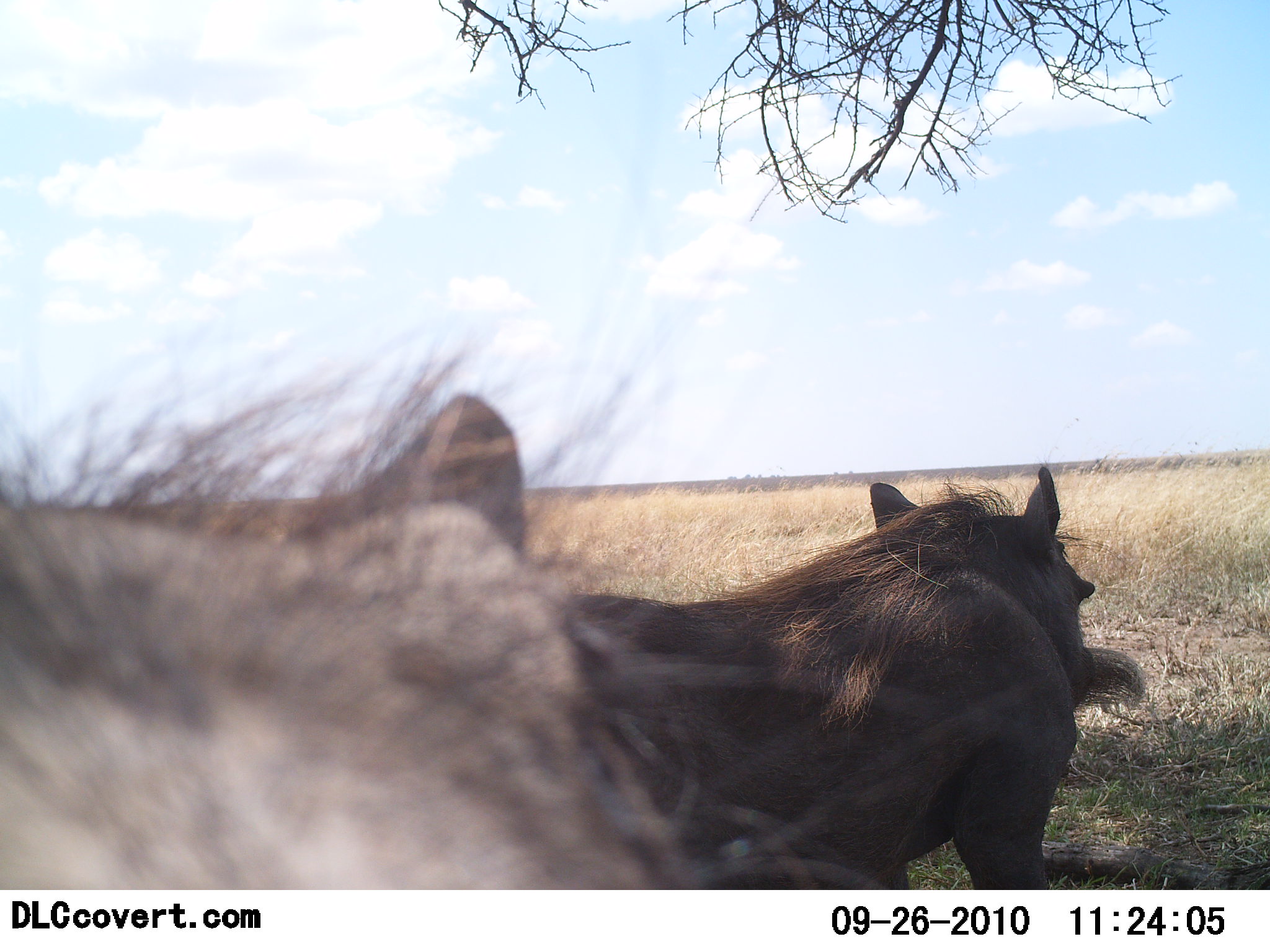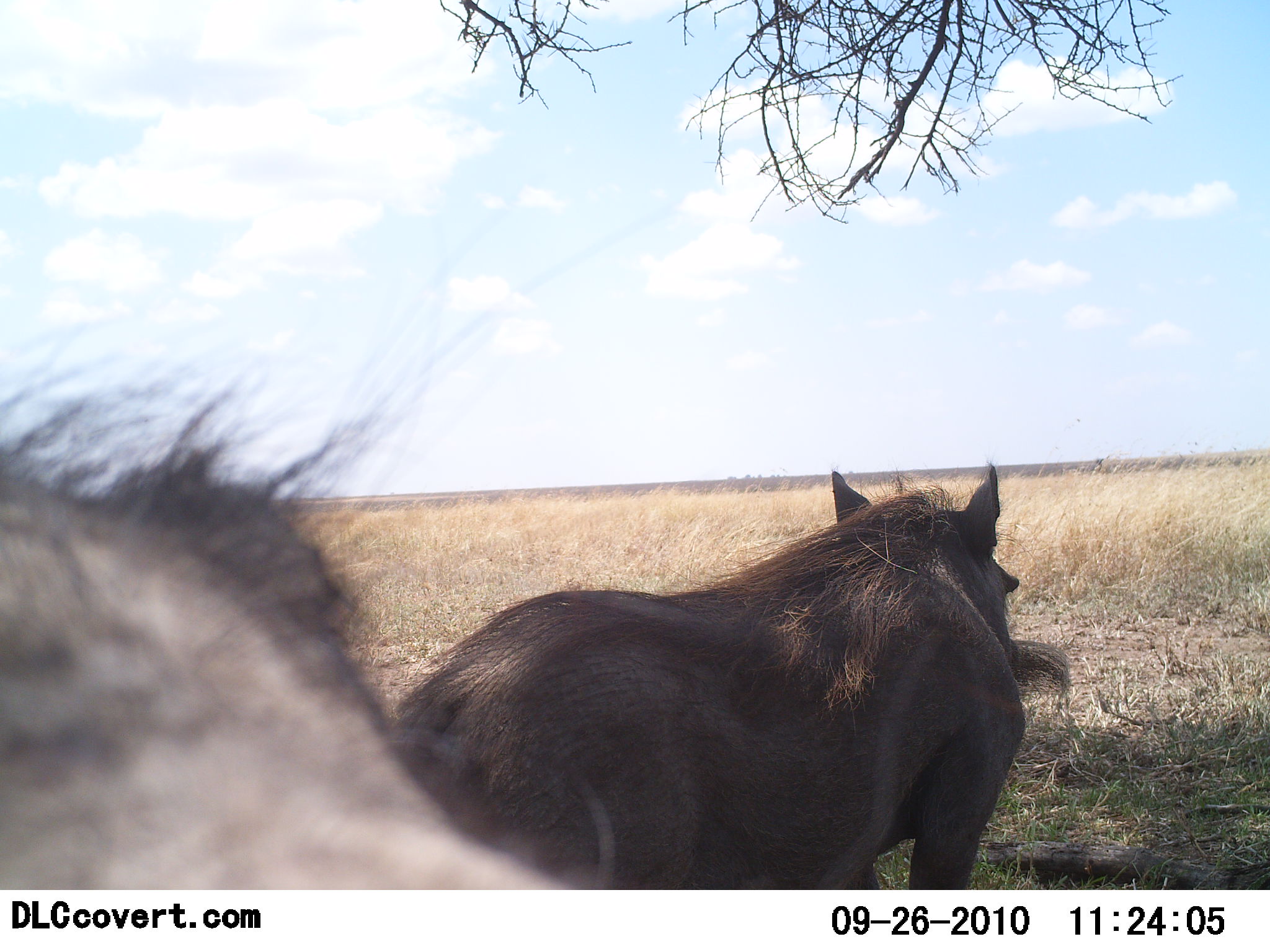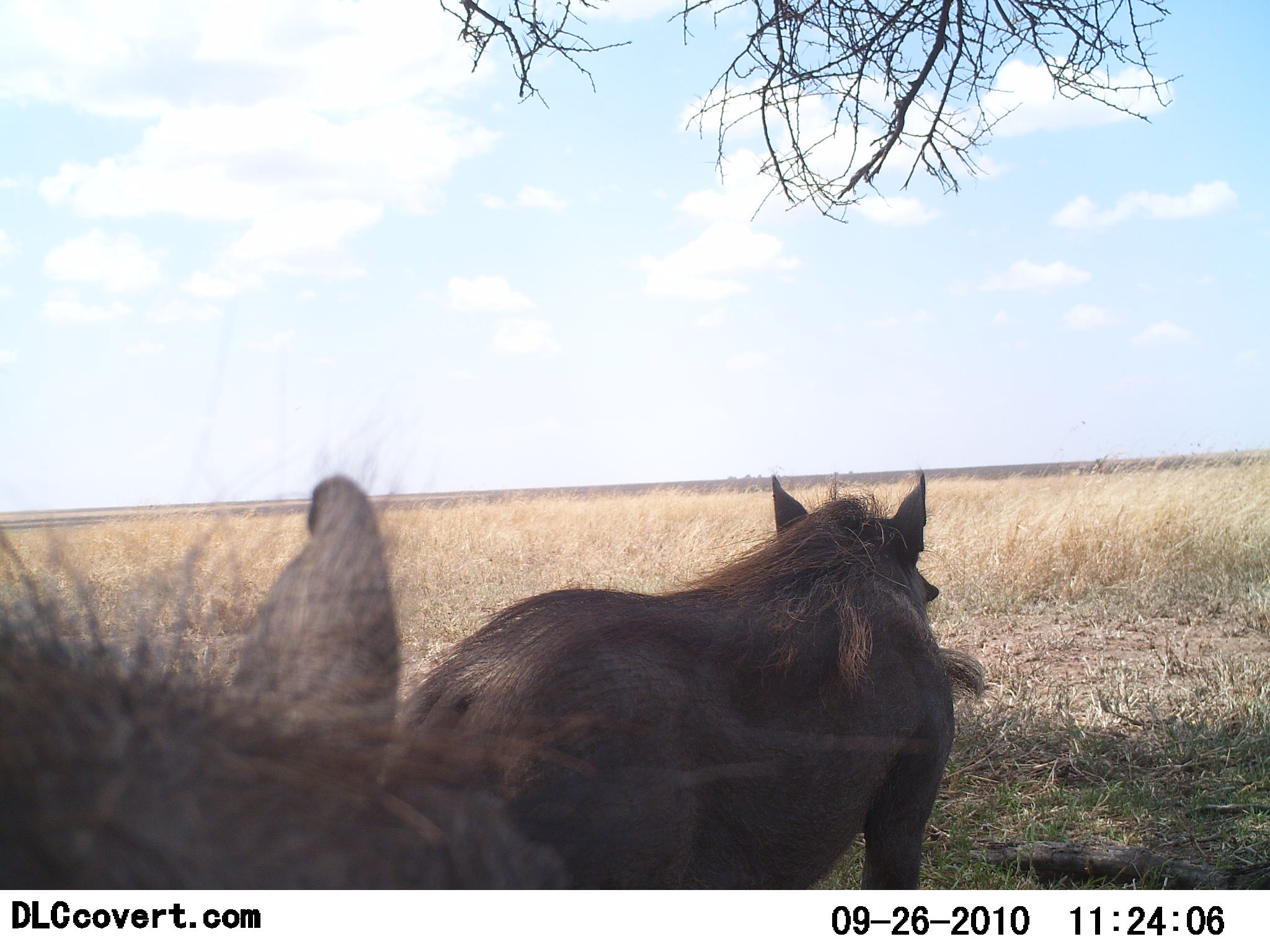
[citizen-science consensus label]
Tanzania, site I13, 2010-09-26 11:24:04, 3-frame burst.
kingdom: Animalia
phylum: Chordata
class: Mammalia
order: Artiodactyla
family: Suidae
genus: Phacochoerus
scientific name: Phacochoerus africanus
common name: warthog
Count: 2.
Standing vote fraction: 62%.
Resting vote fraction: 6%.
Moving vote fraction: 31%.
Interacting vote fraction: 6%.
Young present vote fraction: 0%.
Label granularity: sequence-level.